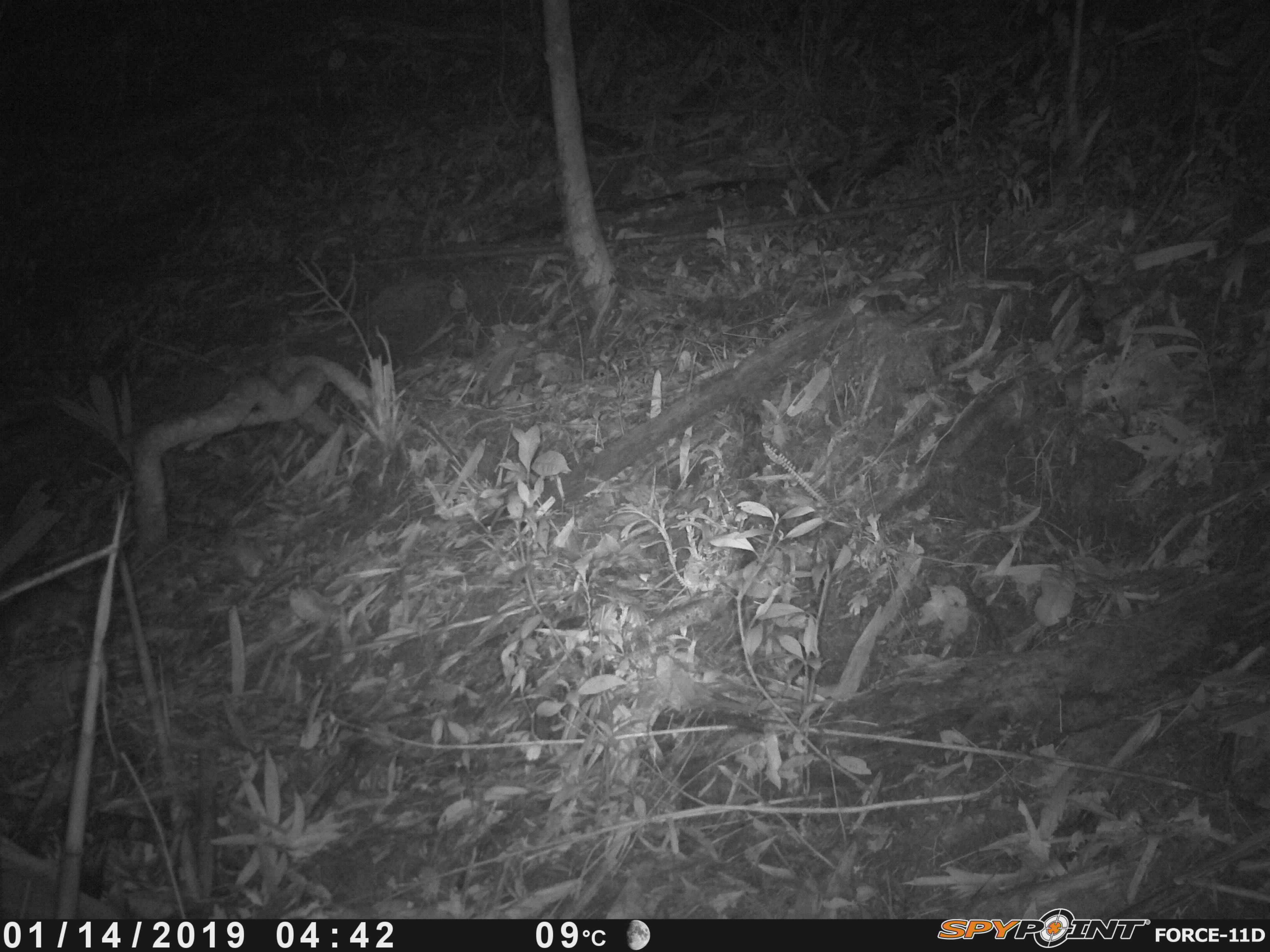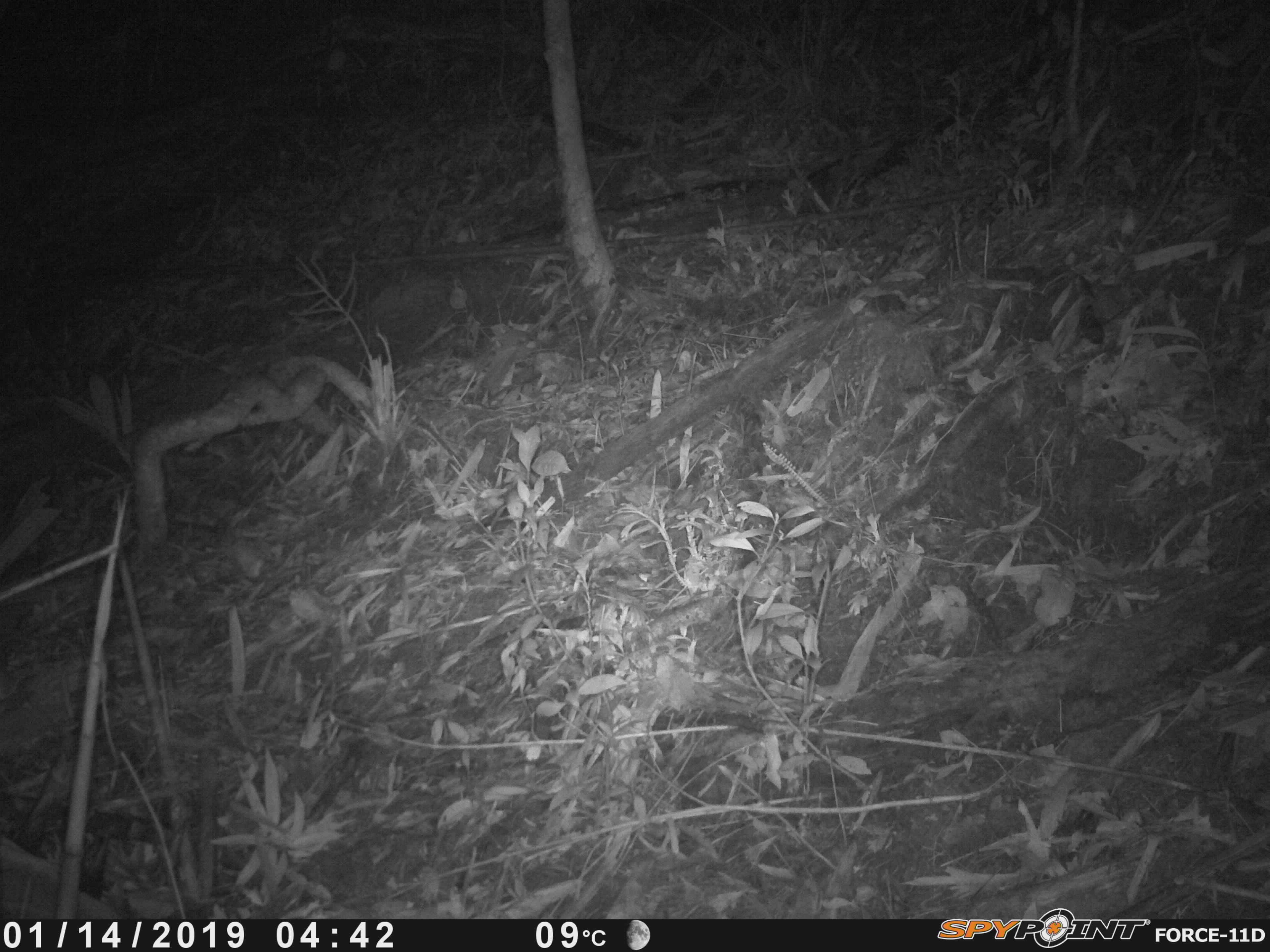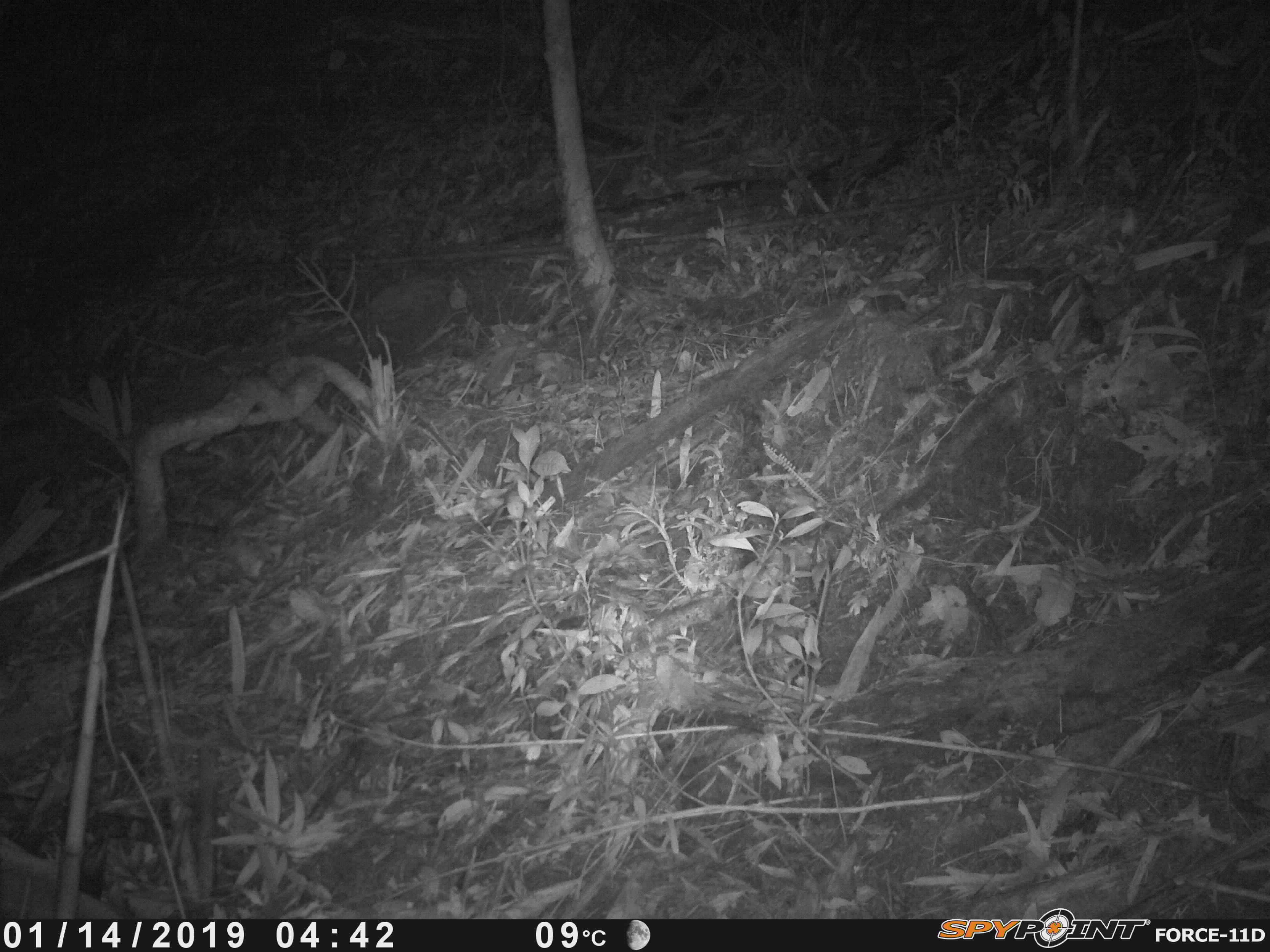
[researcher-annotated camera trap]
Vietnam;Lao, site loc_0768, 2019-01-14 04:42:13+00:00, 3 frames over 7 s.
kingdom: Animalia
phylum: Chordata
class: Mammalia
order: Rodentia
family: Muridae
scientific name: Muridae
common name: old-world mice and rats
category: unidentified murid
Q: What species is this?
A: Unidentified murid (old-world mice and rats) (Muridae).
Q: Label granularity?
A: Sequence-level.